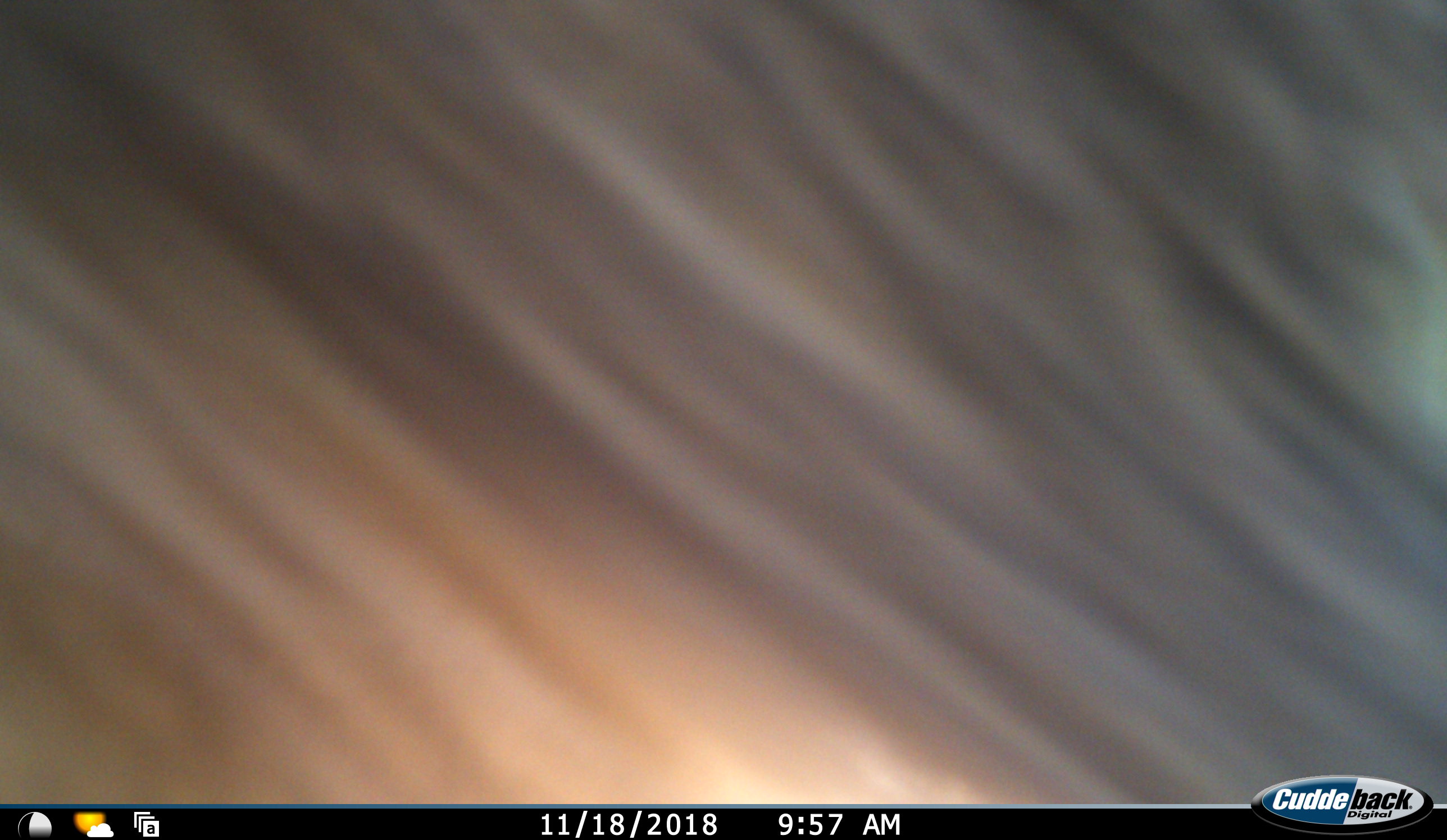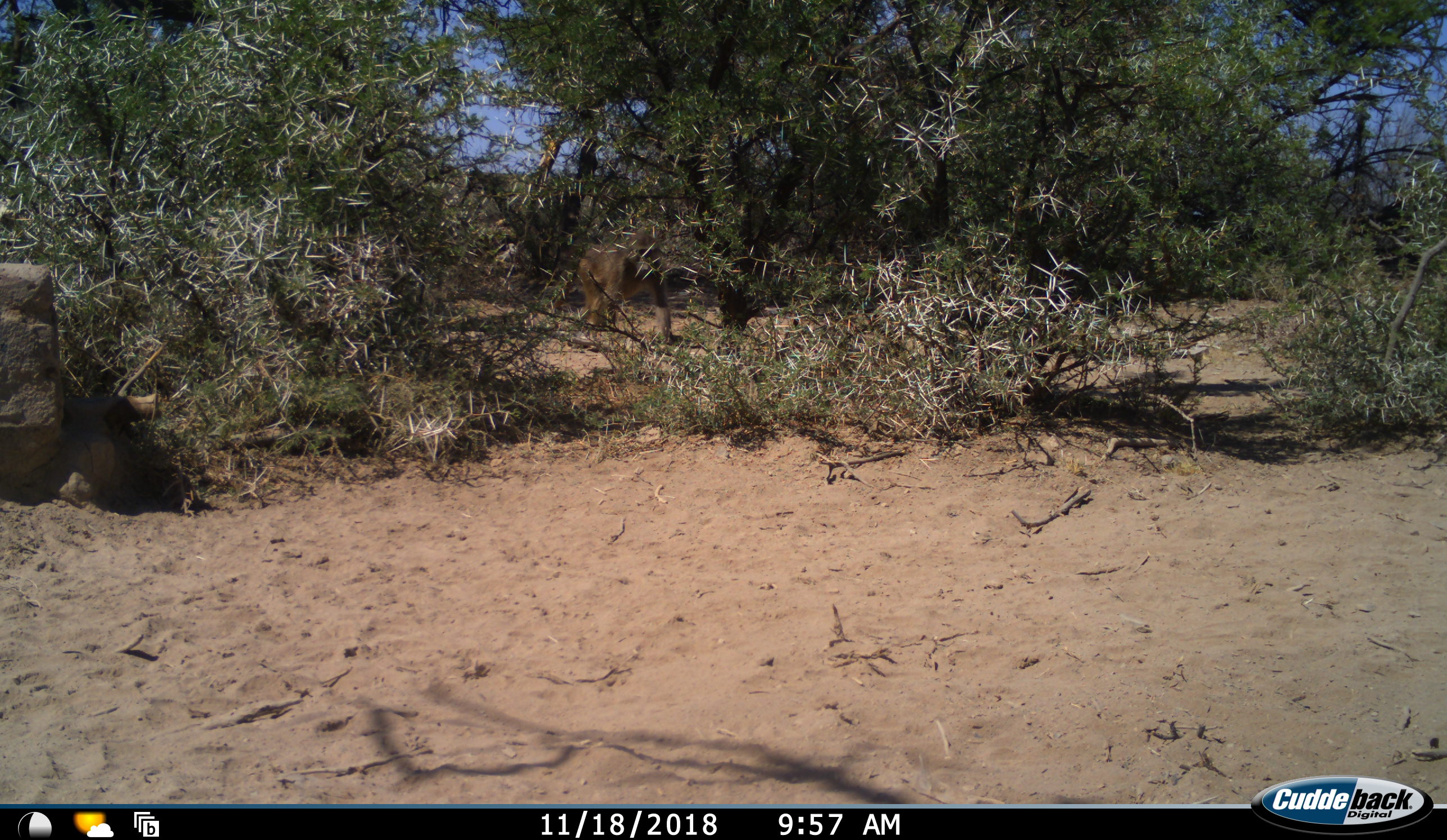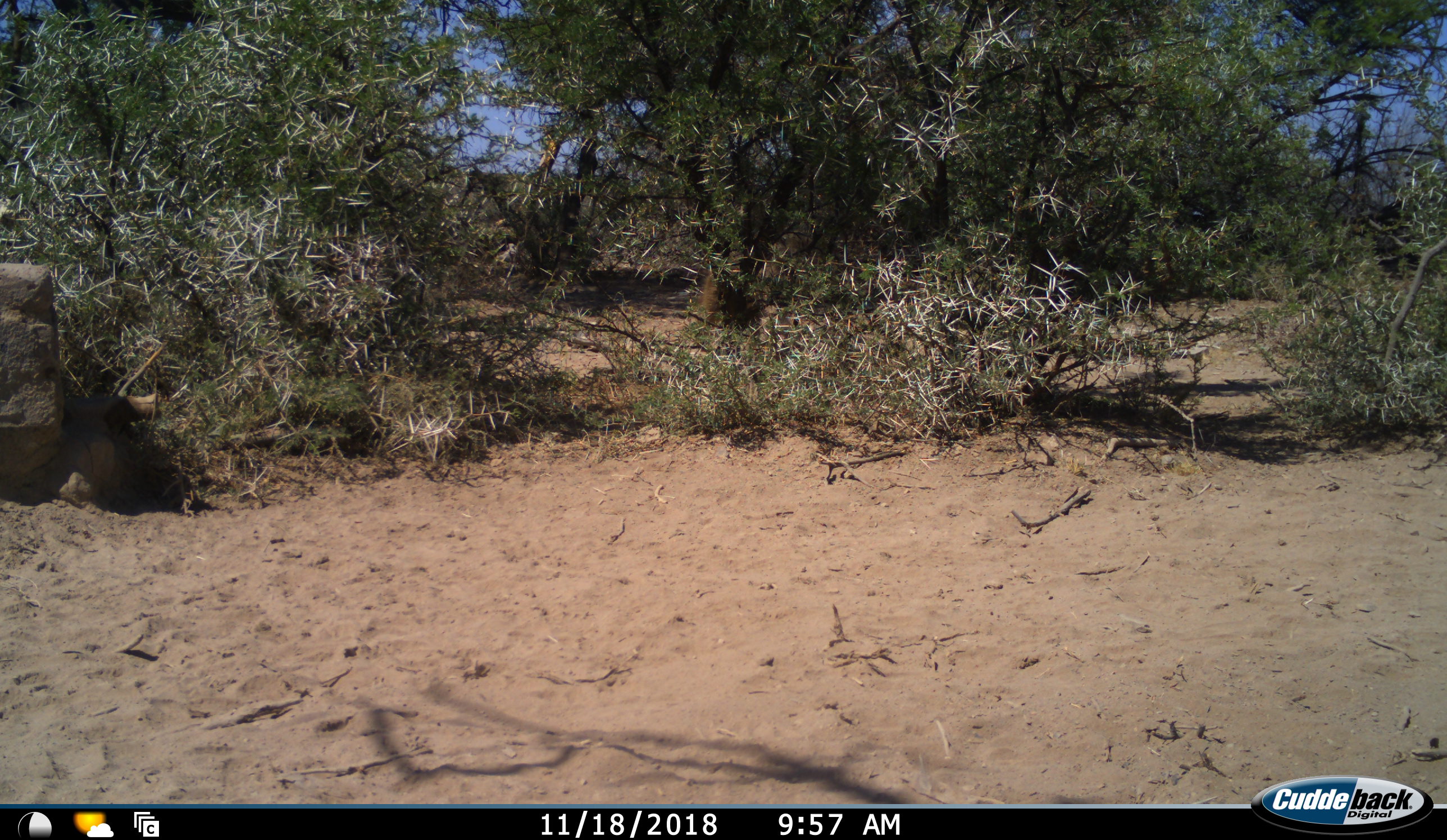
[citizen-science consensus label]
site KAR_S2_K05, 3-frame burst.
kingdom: Animalia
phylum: Chordata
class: Mammalia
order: Primates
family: Cercopithecidae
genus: Papio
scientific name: Papio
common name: baboon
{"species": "baboon (Papio)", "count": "2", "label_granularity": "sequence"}